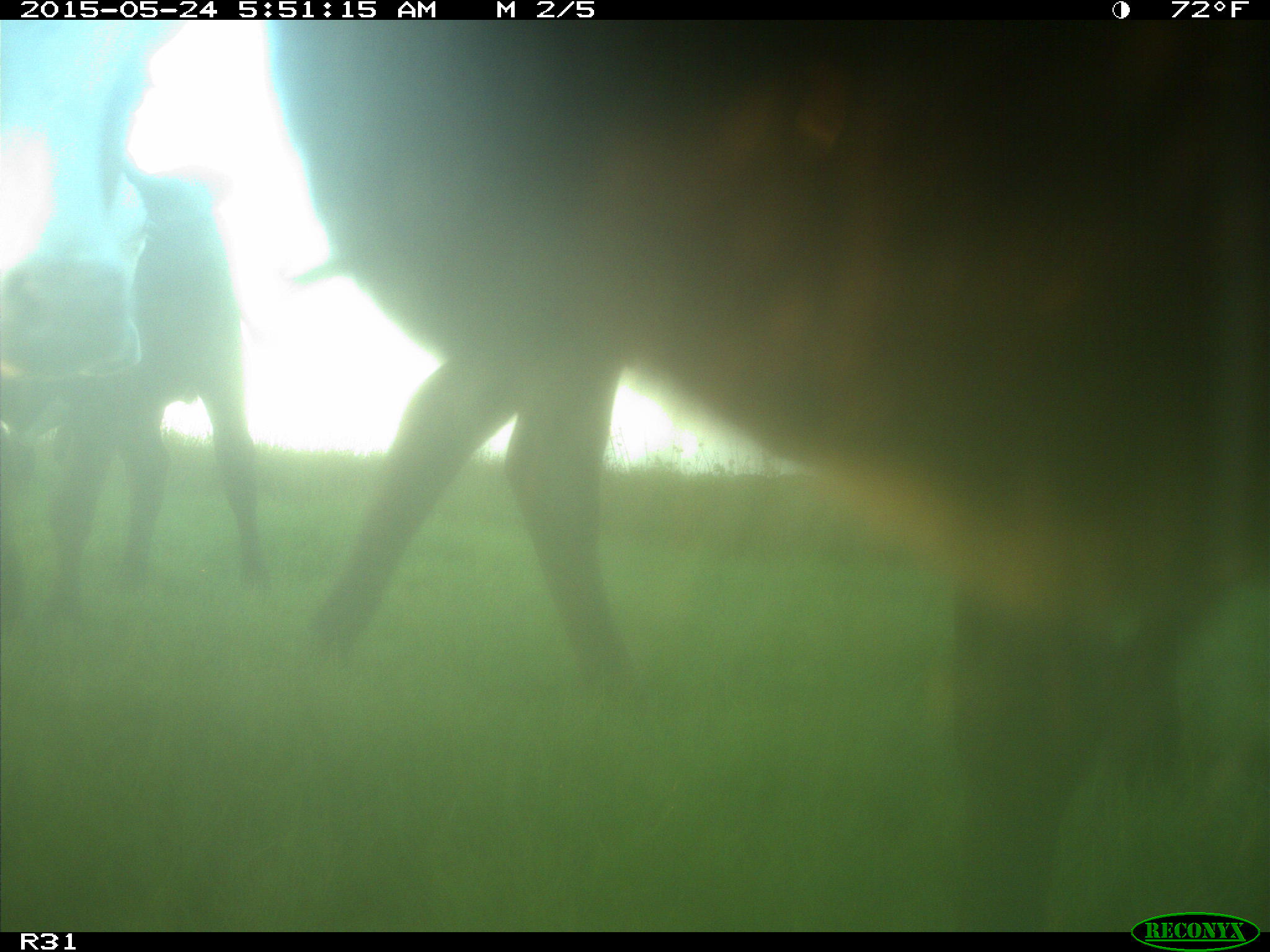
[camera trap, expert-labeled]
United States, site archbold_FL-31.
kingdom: Animalia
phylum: Chordata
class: Mammalia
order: Artiodactyla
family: Bovidae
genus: Bos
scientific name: Bos taurus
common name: domestic cow